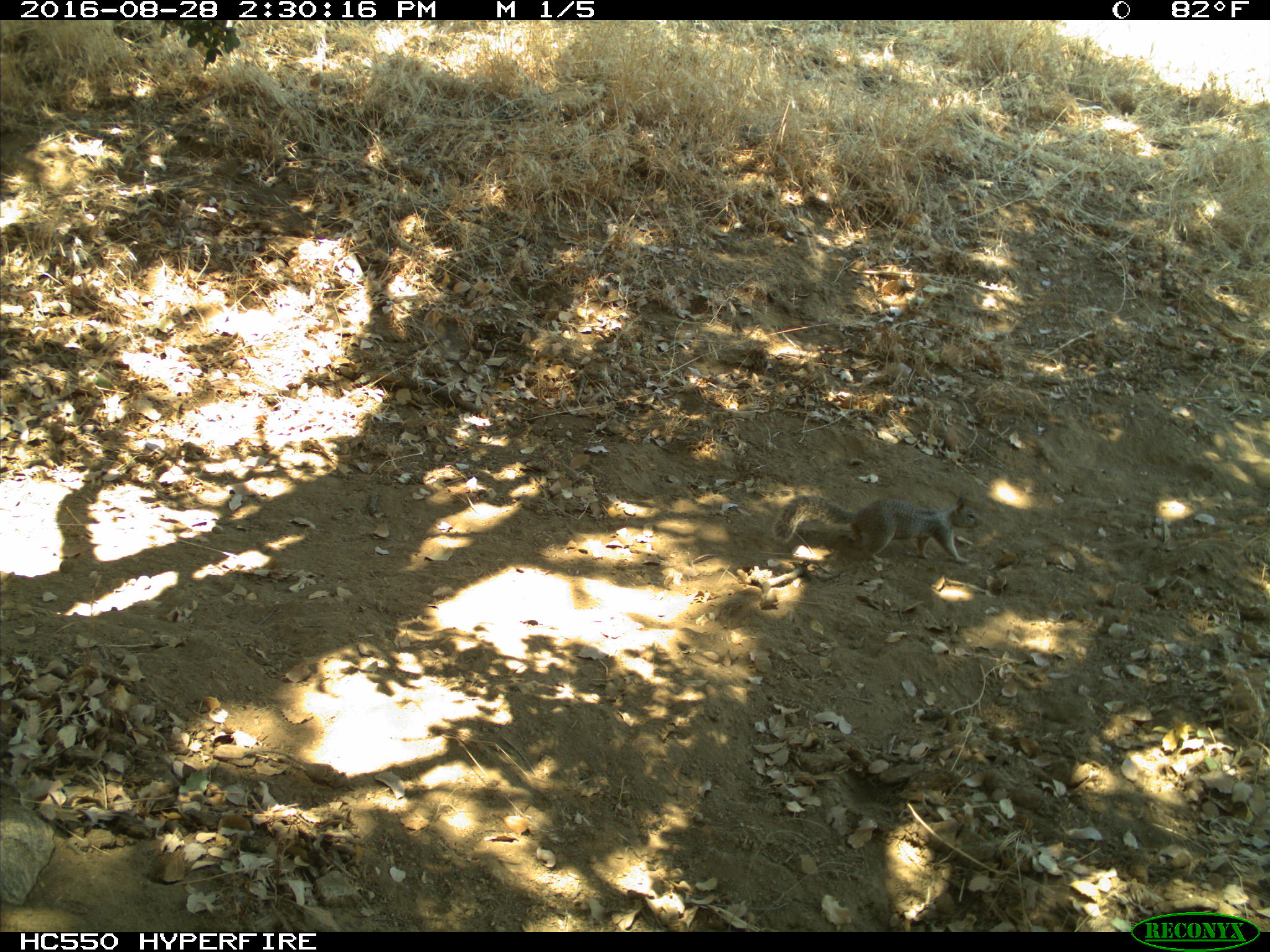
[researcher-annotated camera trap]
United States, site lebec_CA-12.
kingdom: Animalia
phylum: Chordata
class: Mammalia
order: Rodentia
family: Sciuridae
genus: Otospermophilus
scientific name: Otospermophilus beecheyi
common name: california ground squirrel